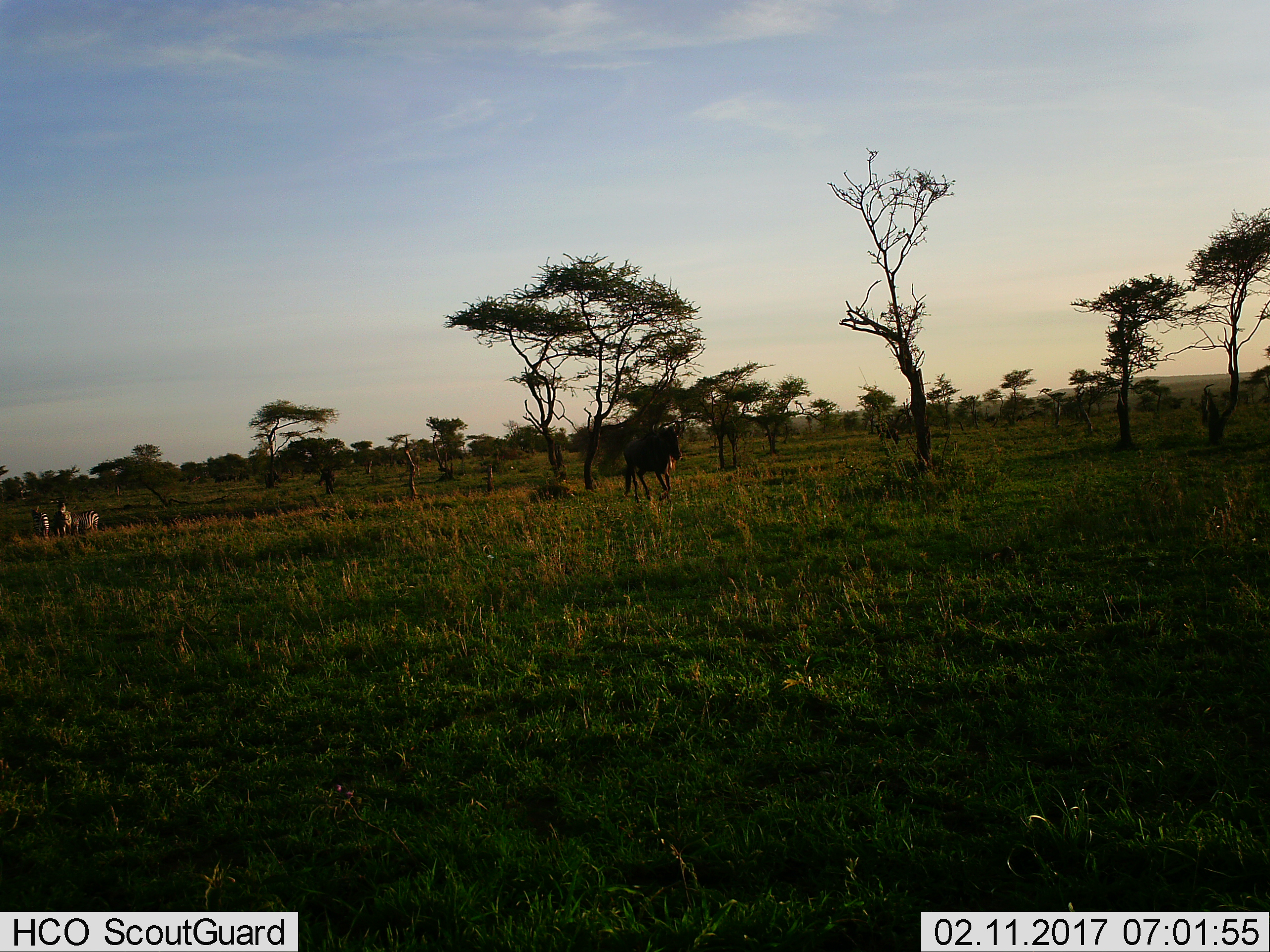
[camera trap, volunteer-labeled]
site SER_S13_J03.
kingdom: Animalia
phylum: Chordata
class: Mammalia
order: Artiodactyla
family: Bovidae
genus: Connochaetes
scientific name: Connochaetes taurinus taurinus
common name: blue wildebeest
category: wildebeestblue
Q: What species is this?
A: Wildebeestblue (blue wildebeest) (Connochaetes taurinus taurinus).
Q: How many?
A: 1.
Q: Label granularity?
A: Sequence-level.